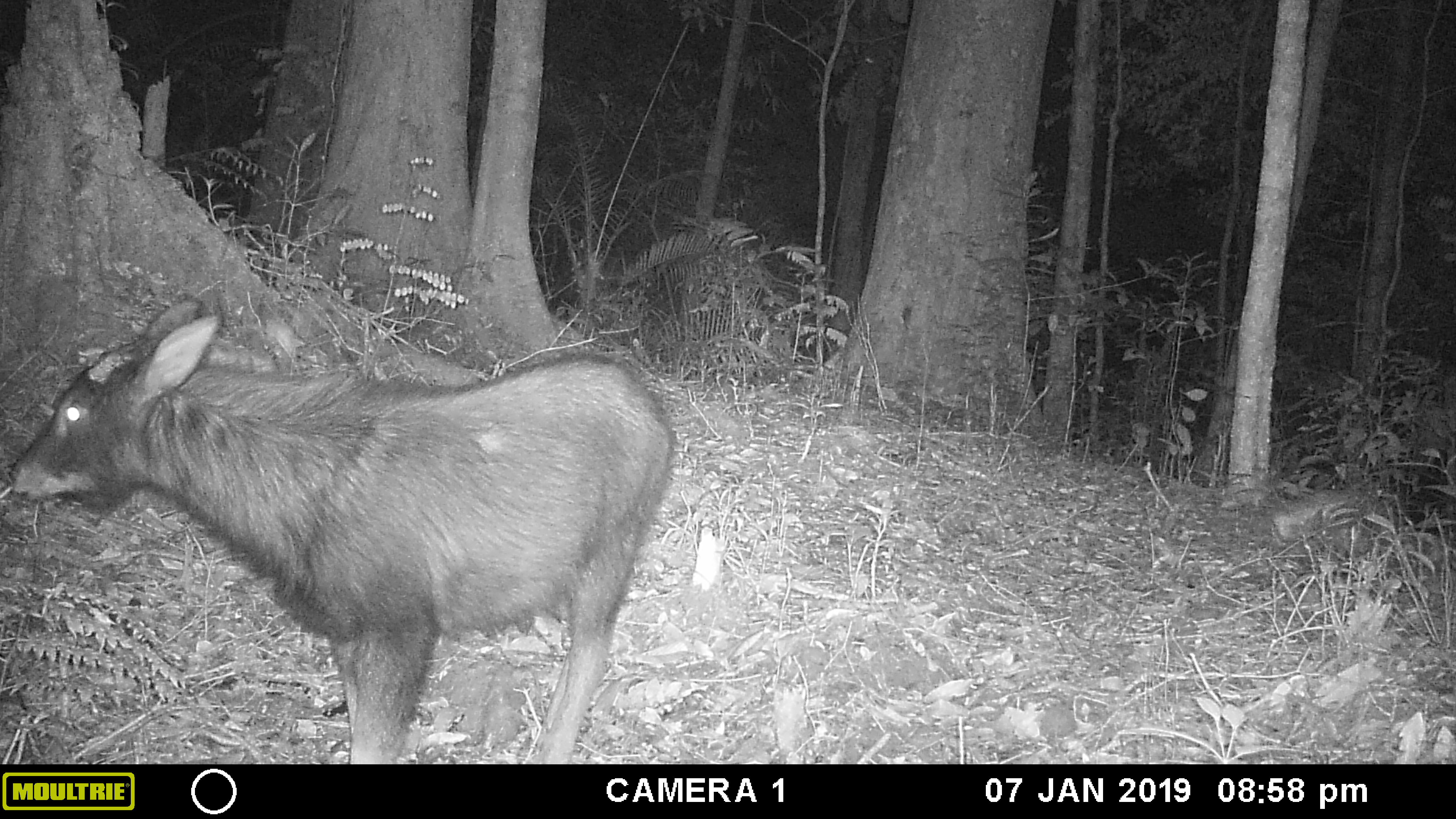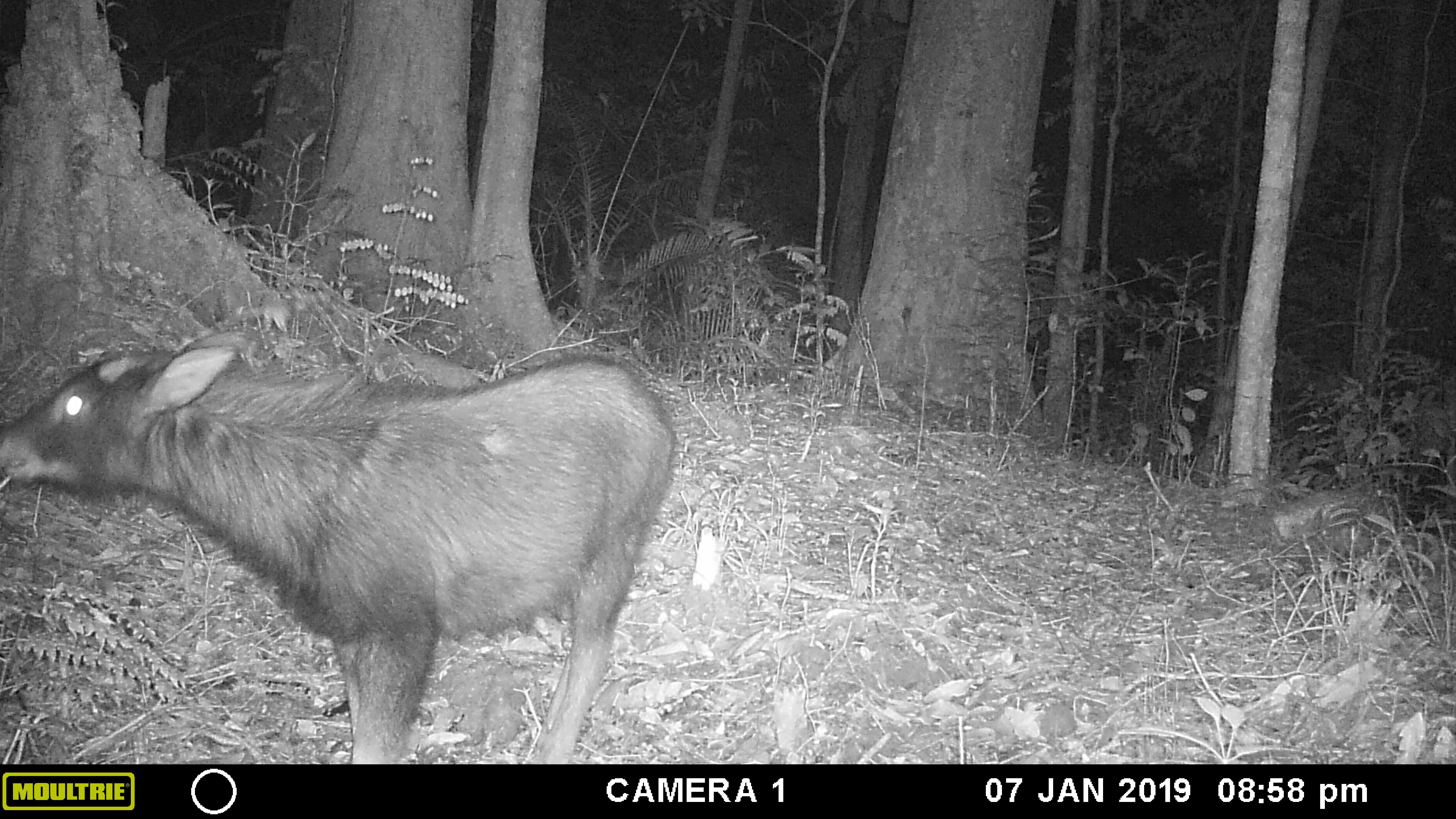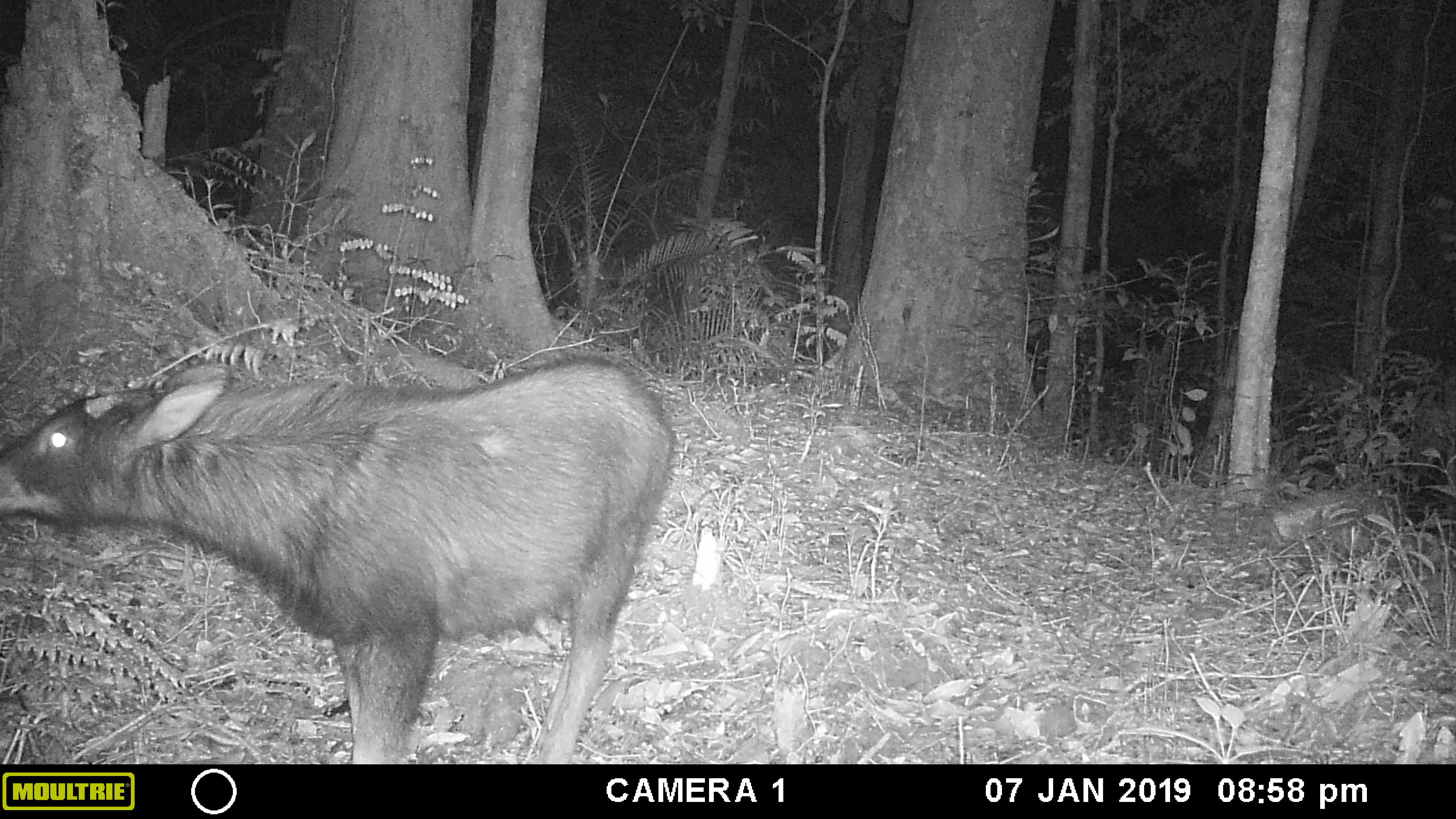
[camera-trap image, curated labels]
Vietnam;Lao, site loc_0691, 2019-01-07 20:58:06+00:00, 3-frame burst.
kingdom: Animalia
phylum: Chordata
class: Mammalia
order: Artiodactyla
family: Bovidae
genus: Capricornis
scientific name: Capricornis sumatraensis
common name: chinese serow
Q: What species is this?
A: Chinese serow (Capricornis sumatraensis).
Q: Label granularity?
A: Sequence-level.